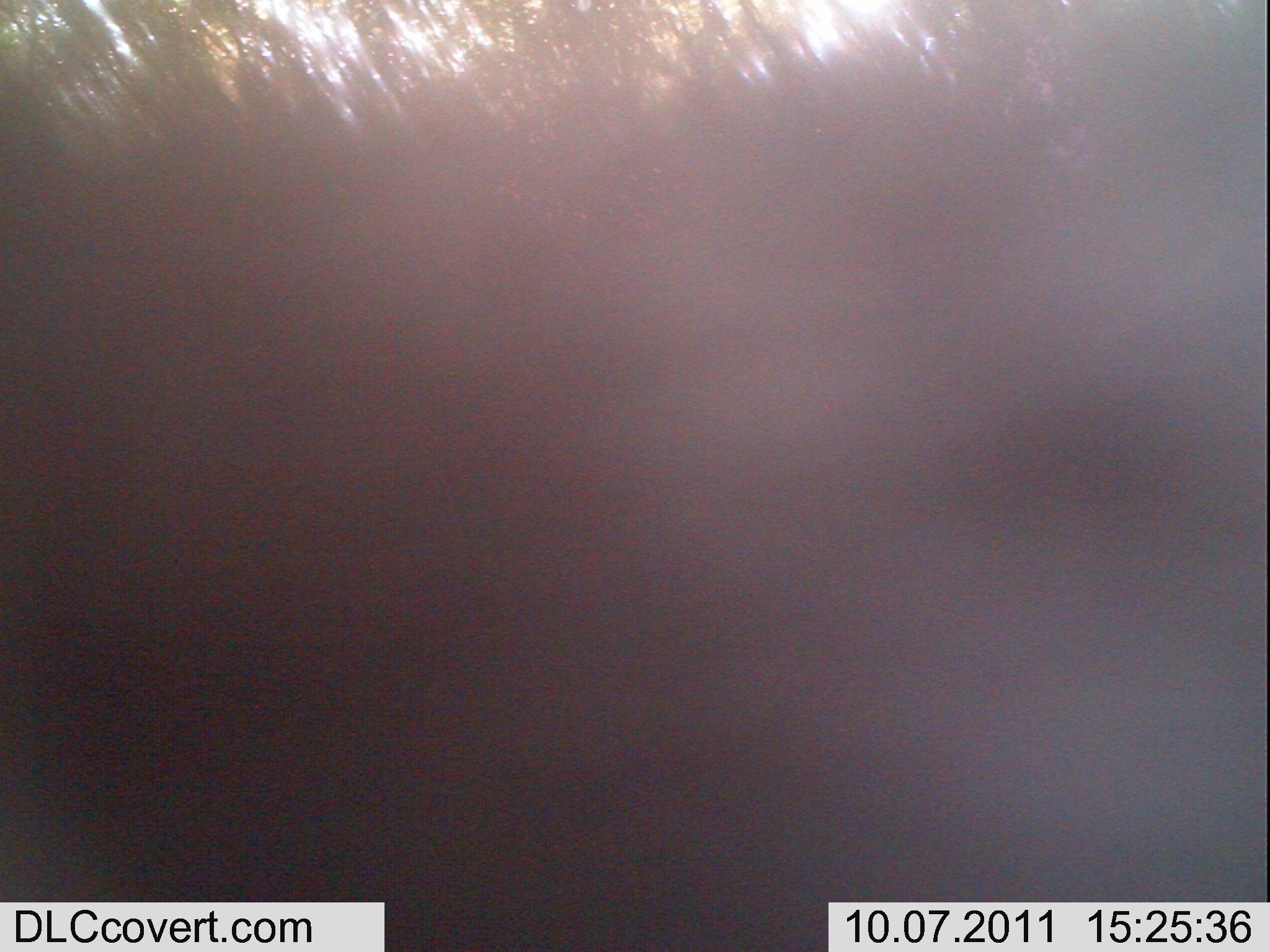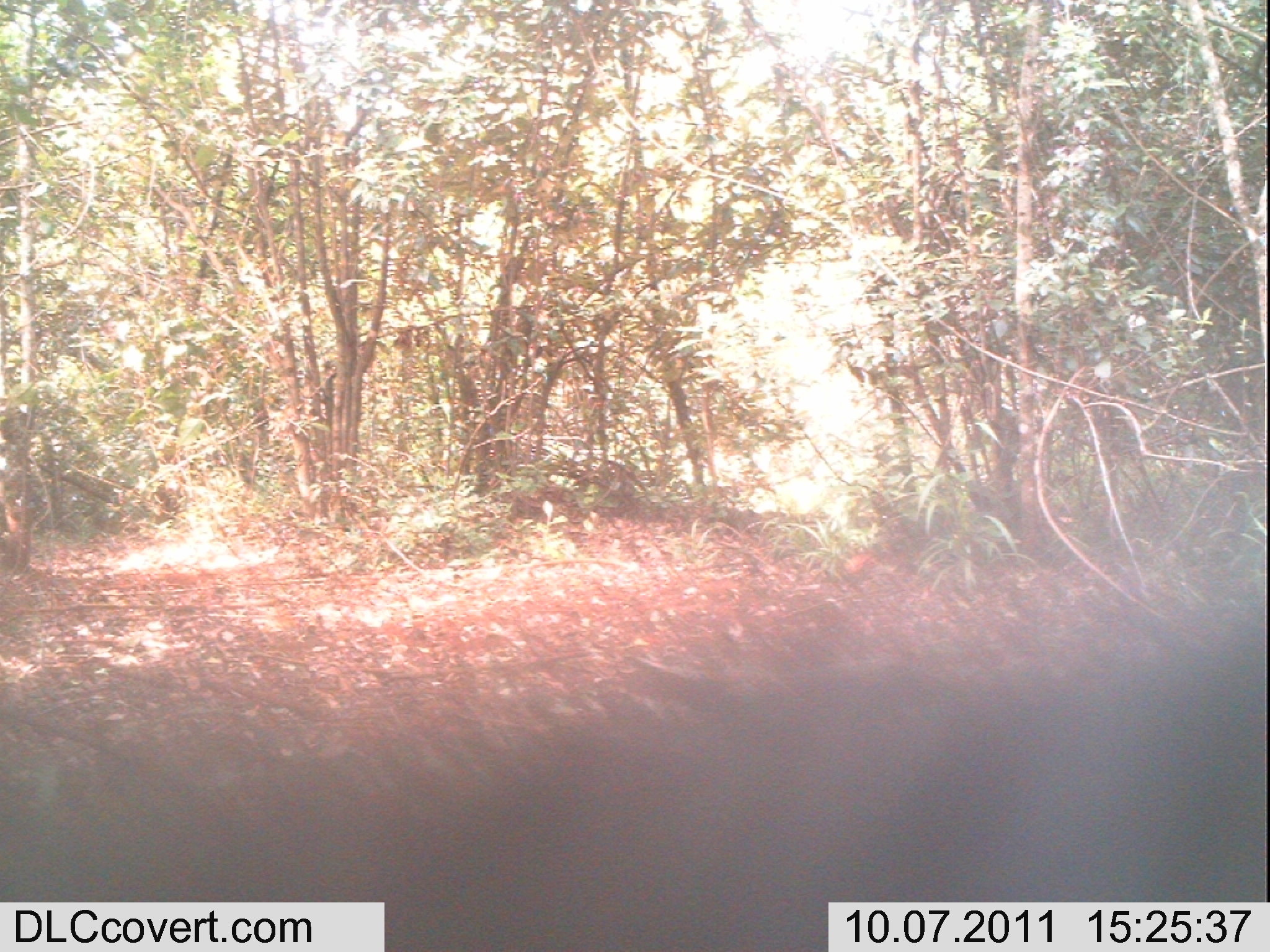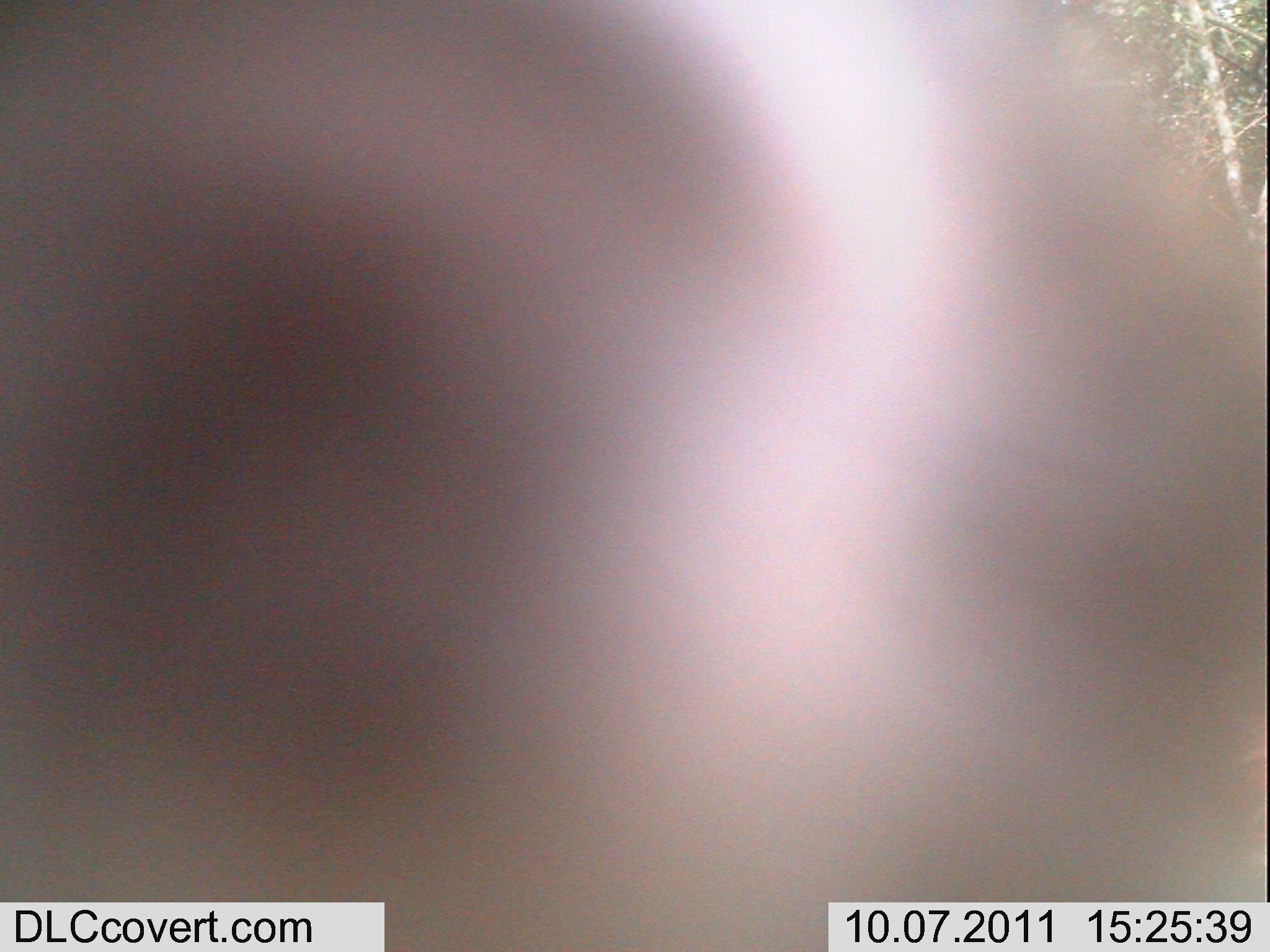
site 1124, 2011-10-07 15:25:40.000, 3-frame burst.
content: unidentified animal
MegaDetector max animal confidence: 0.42